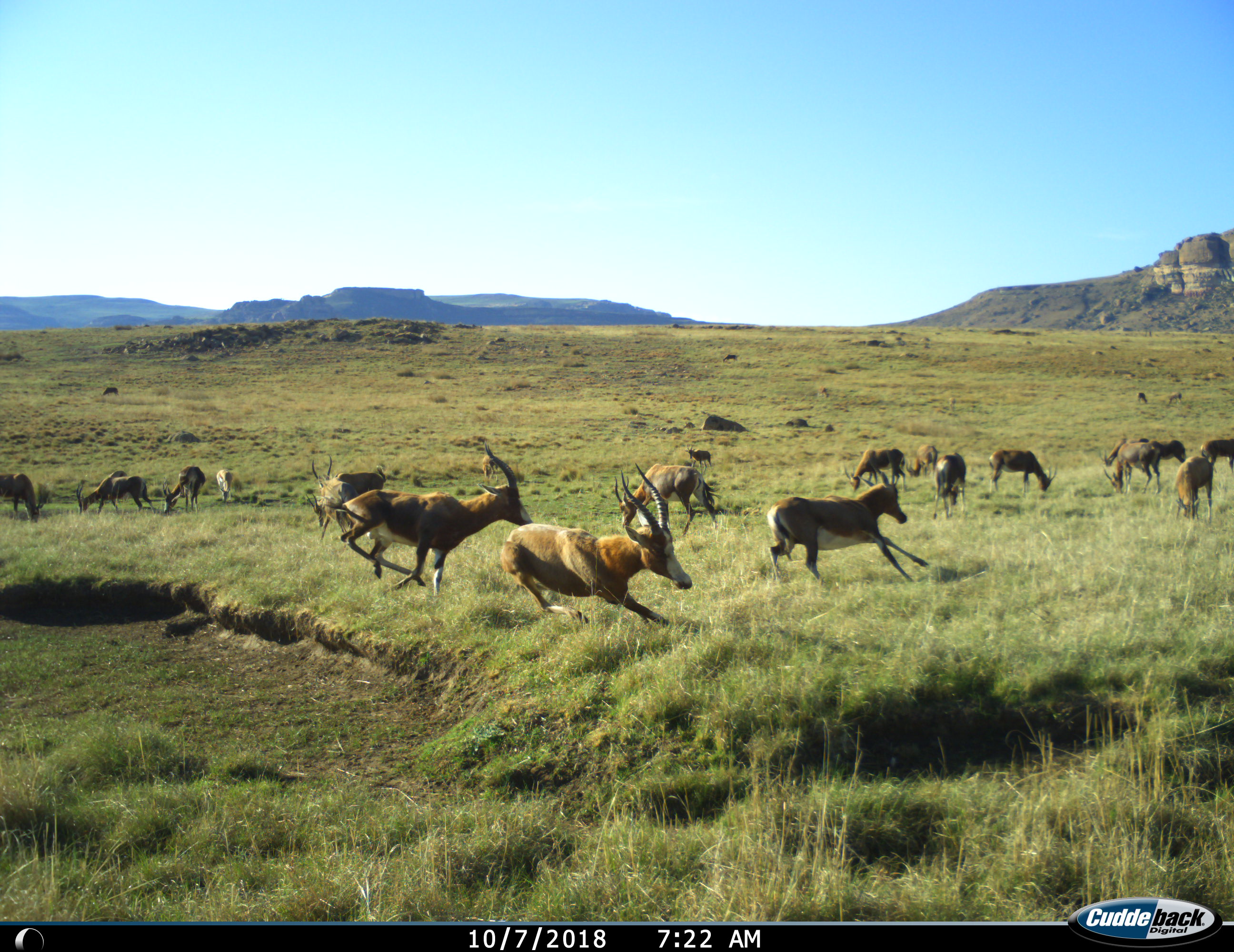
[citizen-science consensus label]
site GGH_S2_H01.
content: unidentified animal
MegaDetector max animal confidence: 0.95